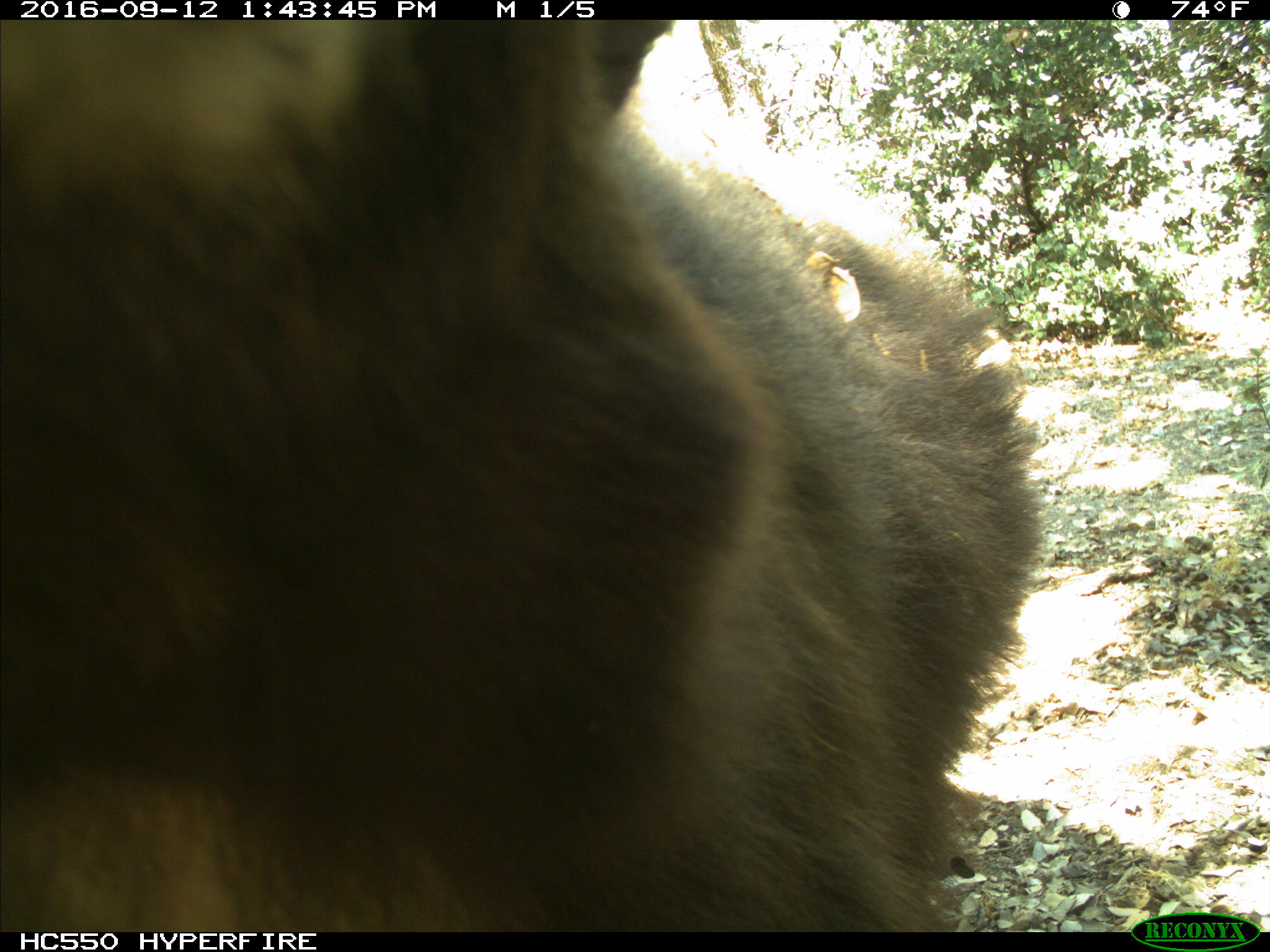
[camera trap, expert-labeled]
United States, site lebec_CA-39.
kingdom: Animalia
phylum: Chordata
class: Mammalia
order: Carnivora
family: Ursidae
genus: Ursus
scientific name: Ursus americanus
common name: american black bear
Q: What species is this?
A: Ursus americanus (american black bear).